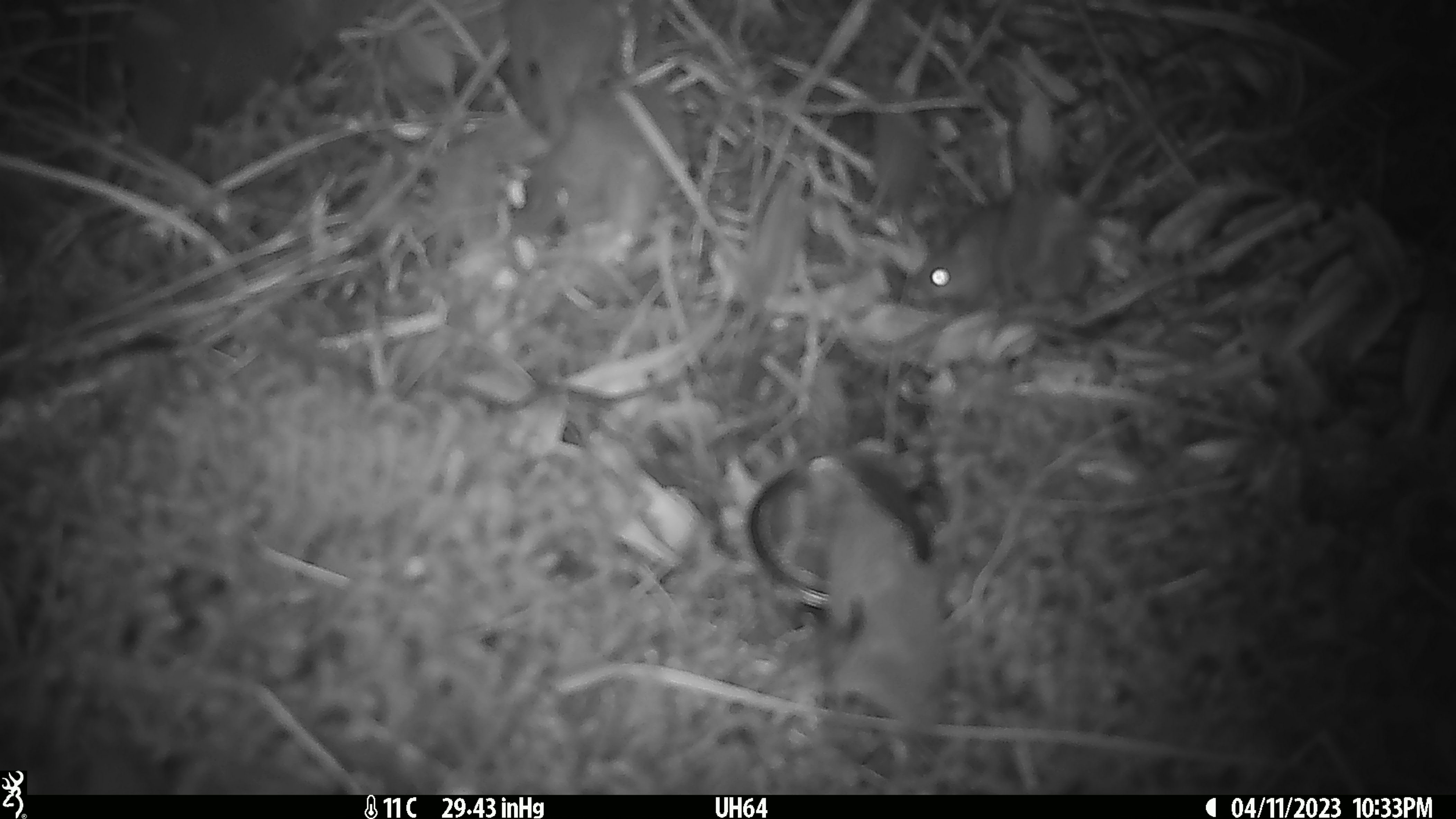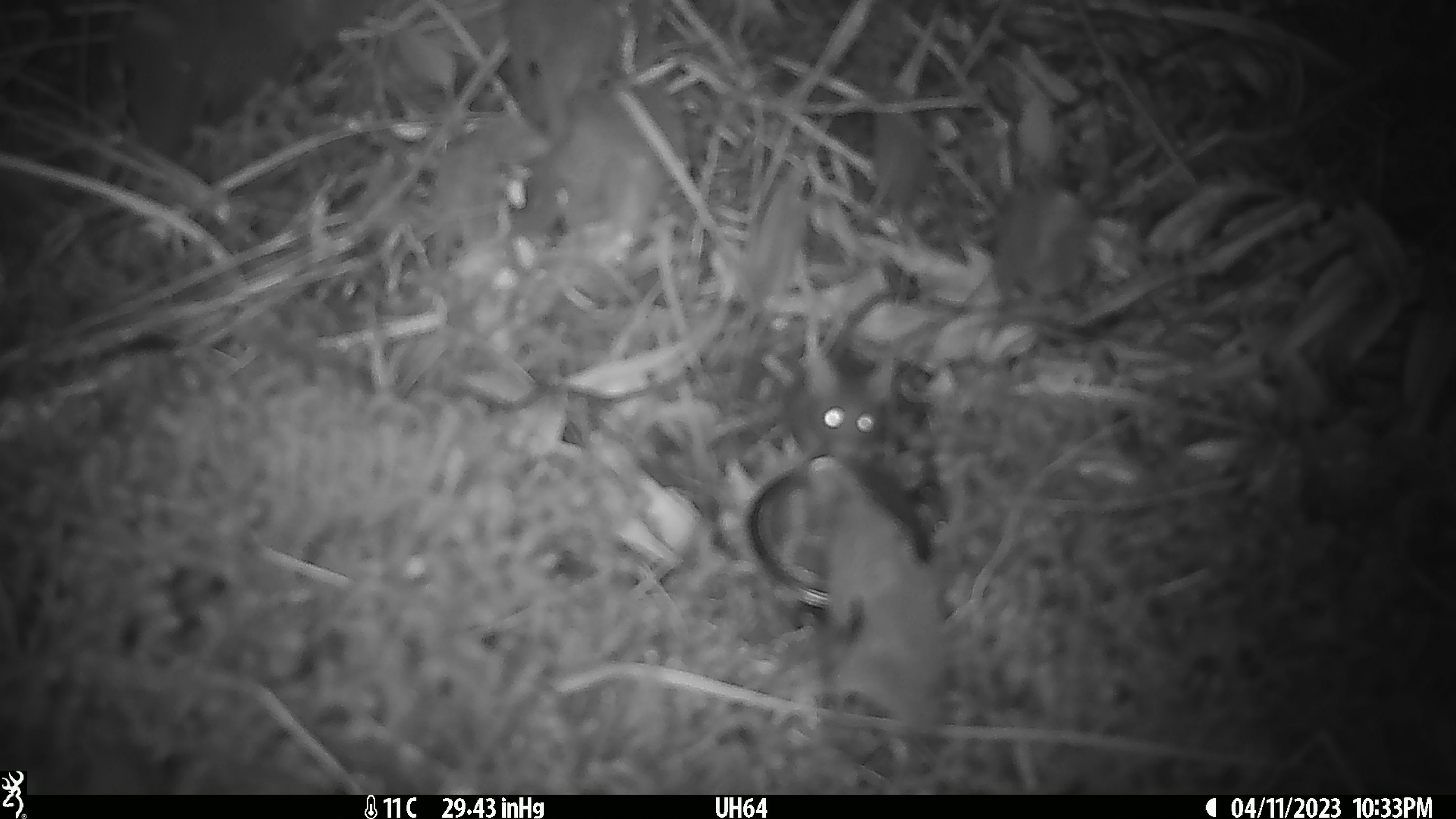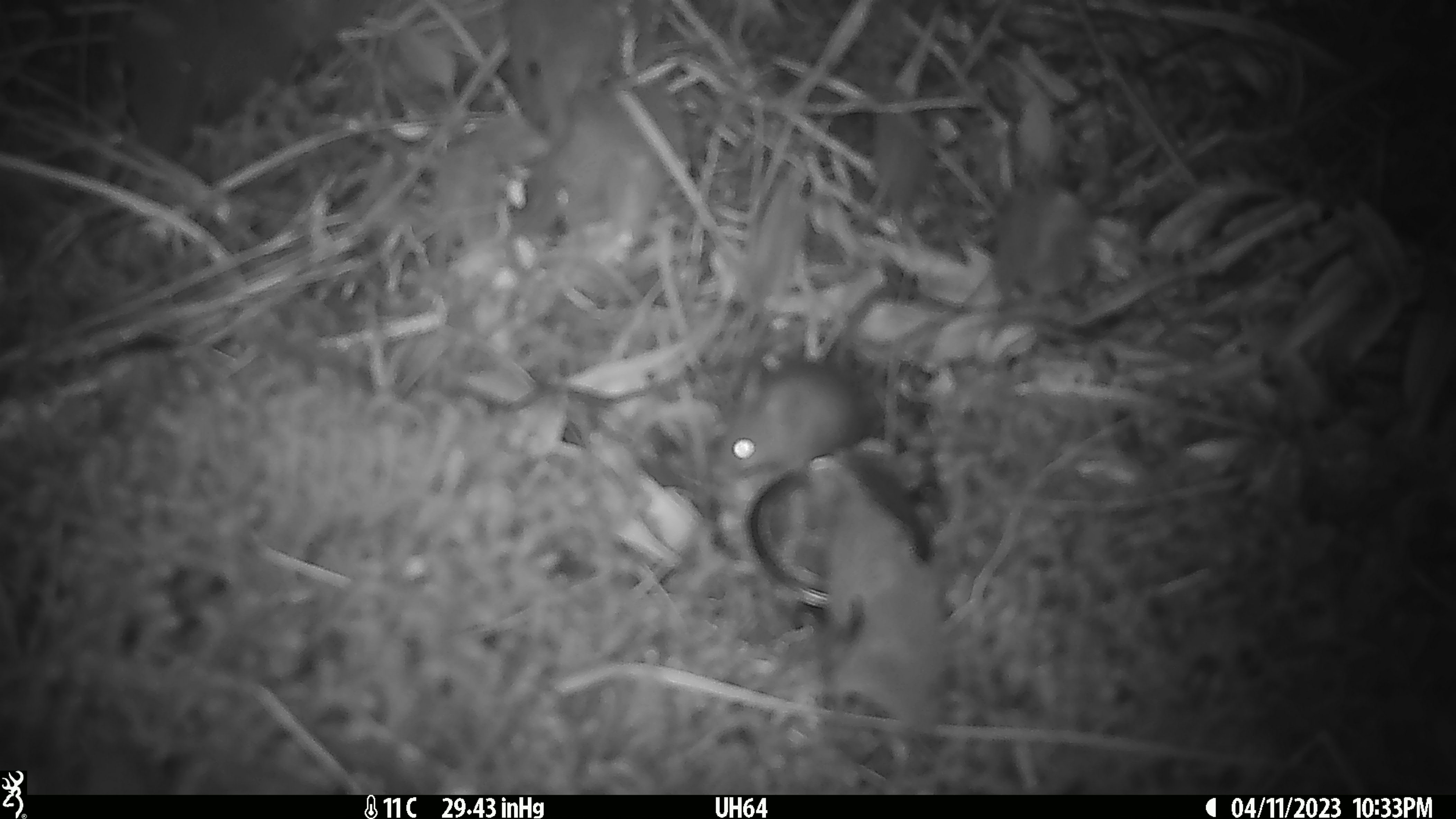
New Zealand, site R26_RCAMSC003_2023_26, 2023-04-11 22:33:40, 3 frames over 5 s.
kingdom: Animalia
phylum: Chordata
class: Mammalia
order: Rodentia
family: Muridae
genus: Mus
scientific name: Mus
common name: mouse